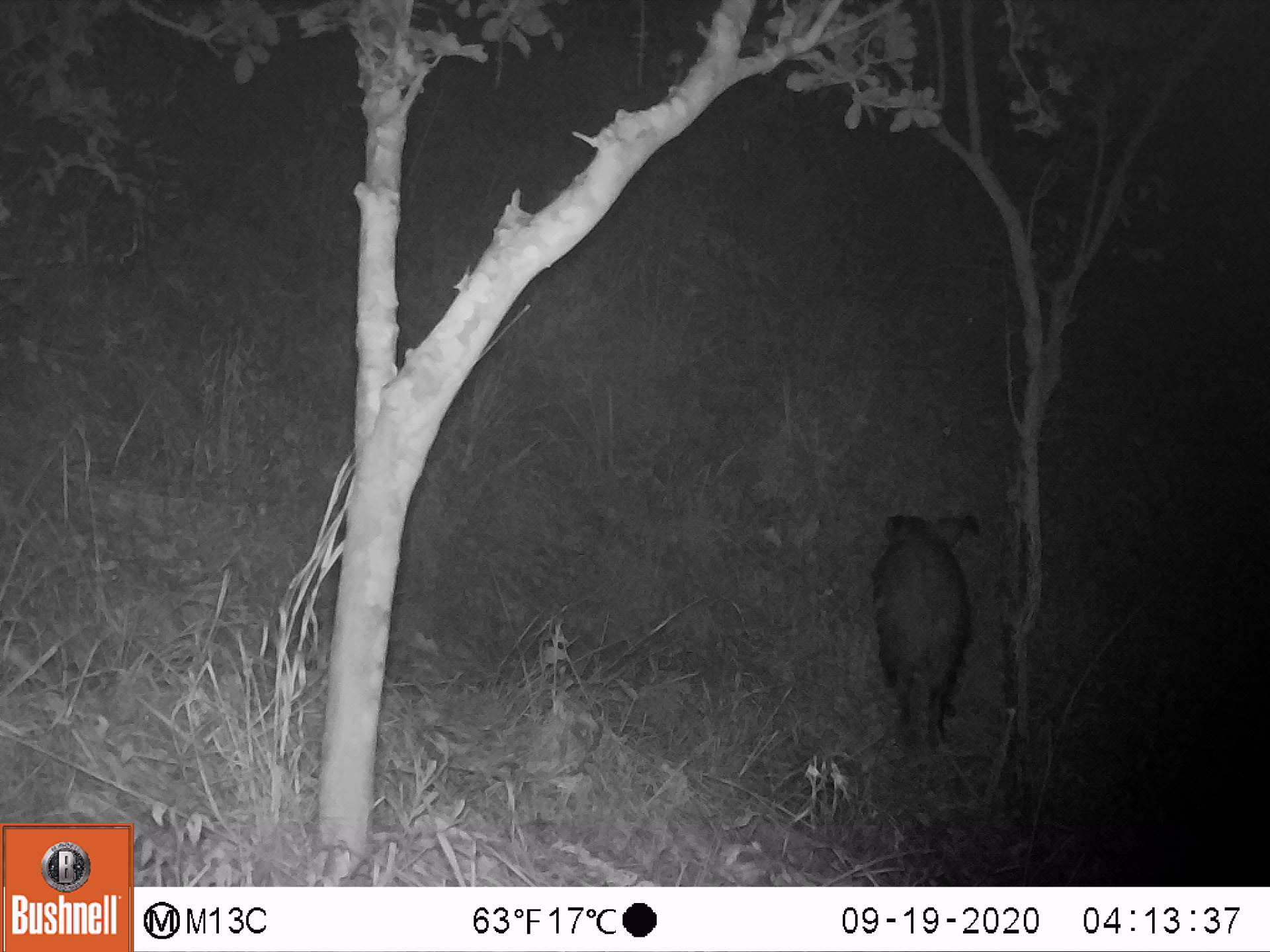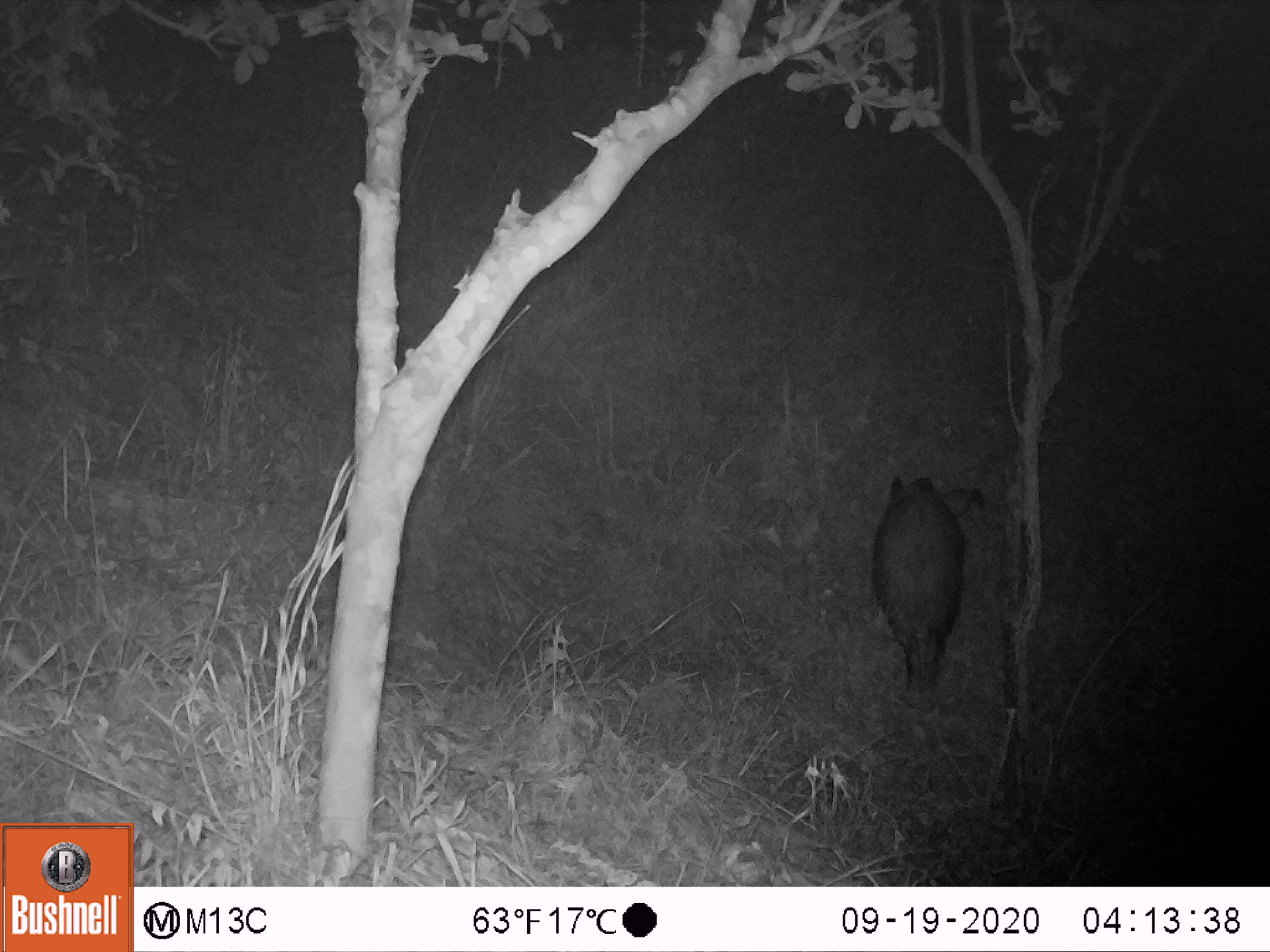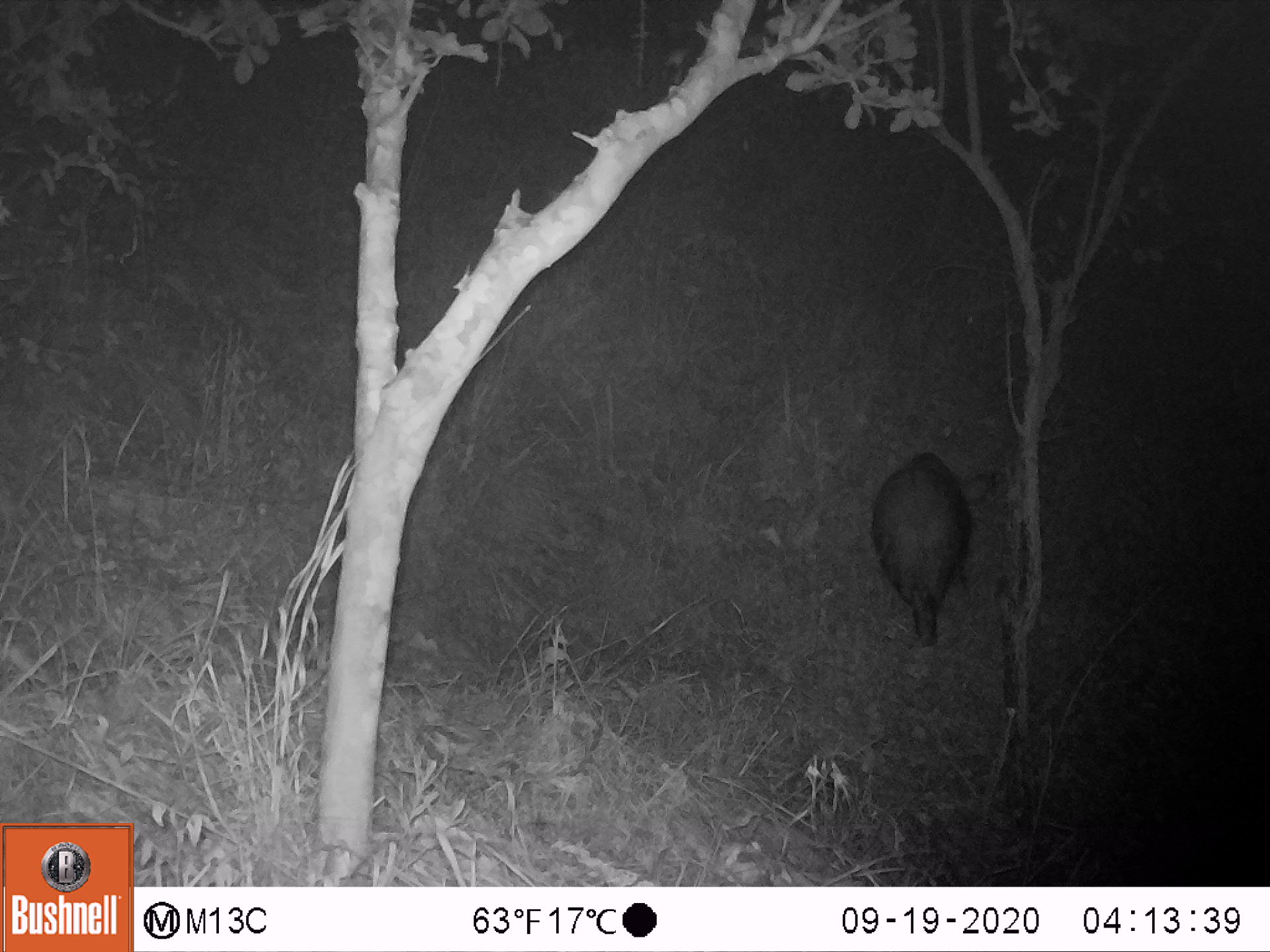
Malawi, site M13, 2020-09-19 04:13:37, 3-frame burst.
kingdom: Animalia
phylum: Chordata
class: Mammalia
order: Artiodactyla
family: Suidae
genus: Potamochoerus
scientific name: Potamochoerus larvatus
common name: bushpig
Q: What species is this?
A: Bushpig (Potamochoerus larvatus).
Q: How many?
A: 1.